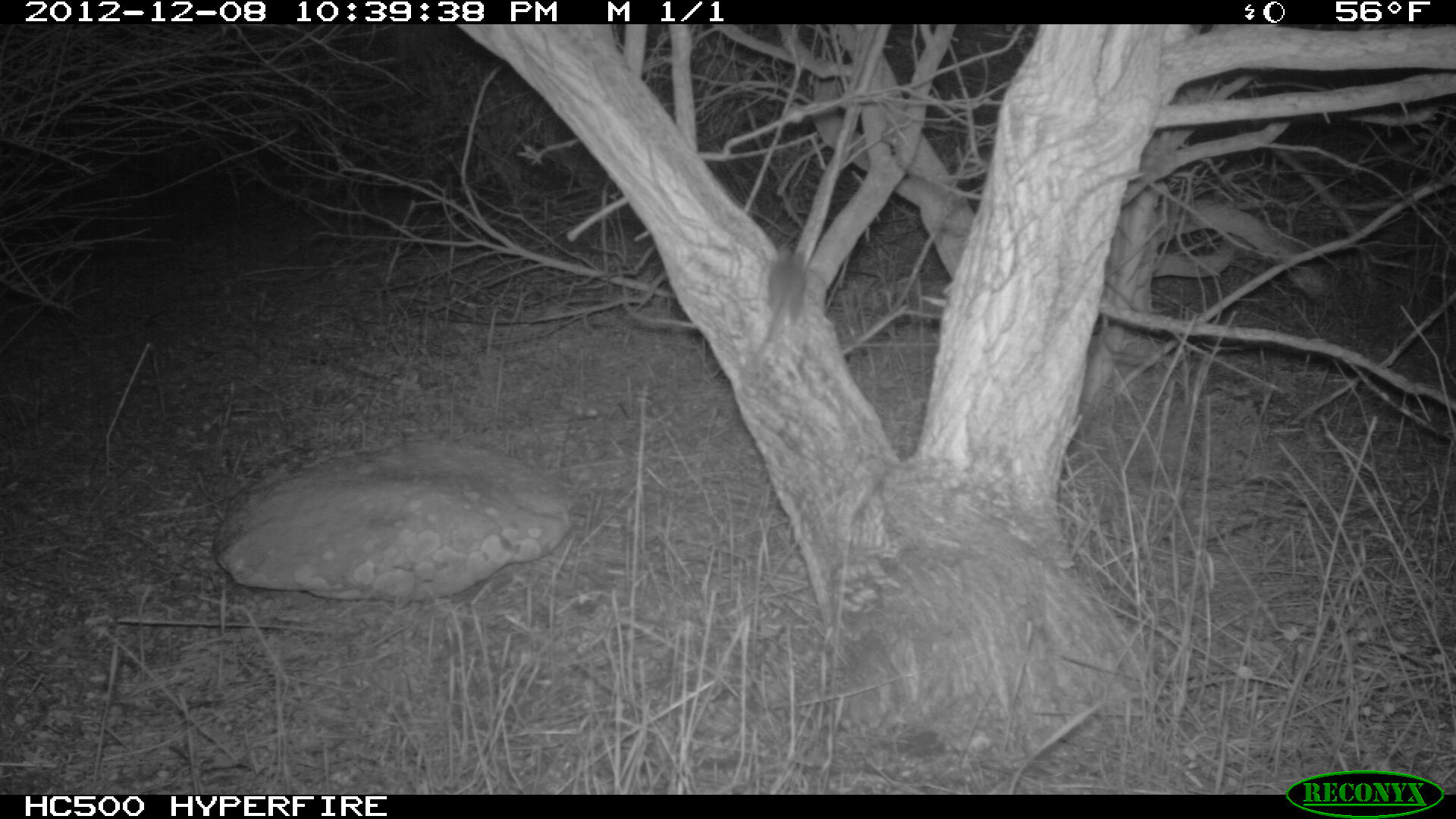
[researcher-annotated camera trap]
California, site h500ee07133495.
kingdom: Animalia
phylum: Chordata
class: Mammalia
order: Rodentia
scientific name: Rodentia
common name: rodent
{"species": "rodent (Rodentia)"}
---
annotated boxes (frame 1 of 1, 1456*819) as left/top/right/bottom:
rodent: 748/243/805/370